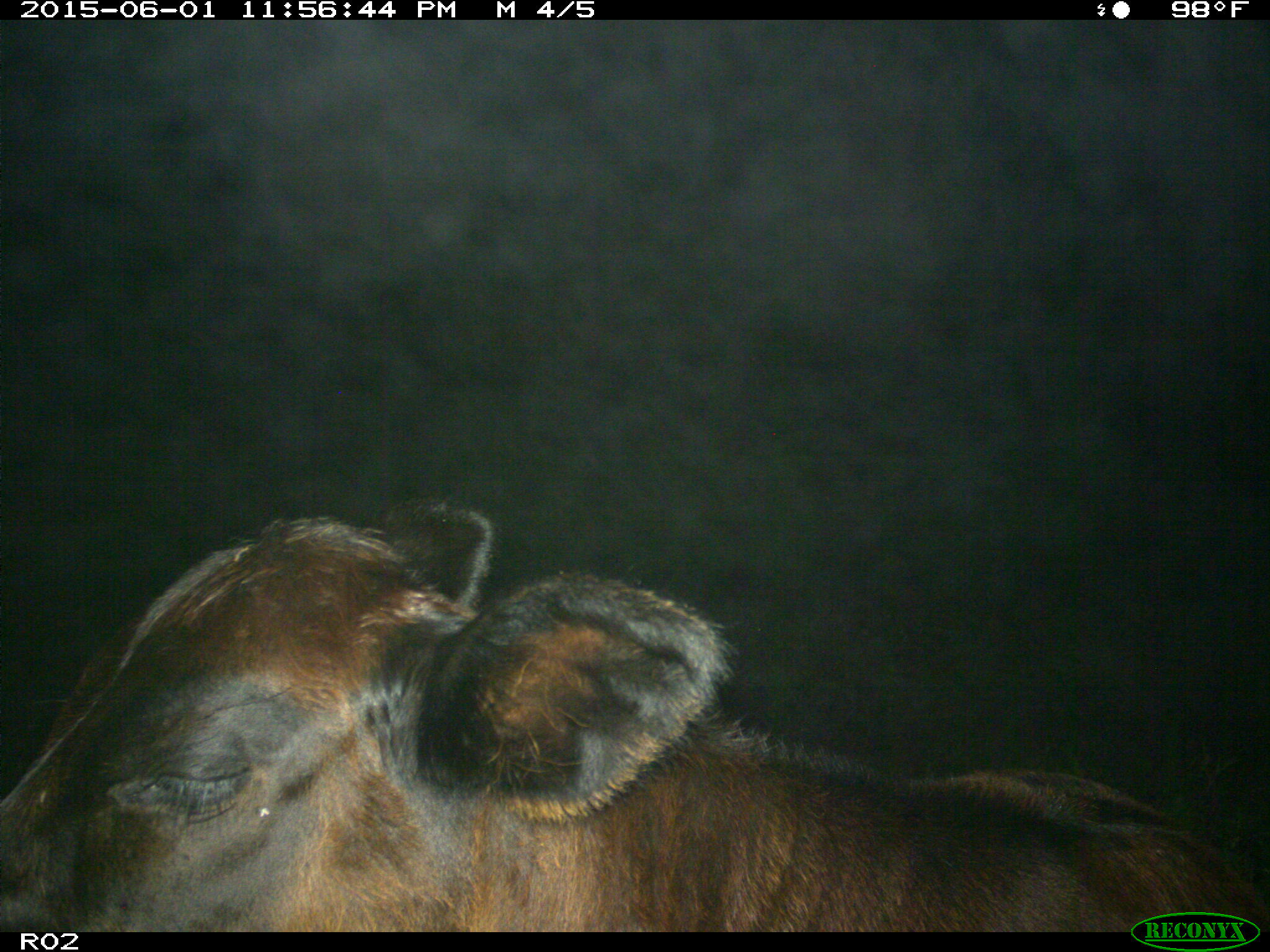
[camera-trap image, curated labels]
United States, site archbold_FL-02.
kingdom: Animalia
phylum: Chordata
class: Mammalia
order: Artiodactyla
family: Bovidae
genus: Bos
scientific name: Bos taurus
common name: domestic cow